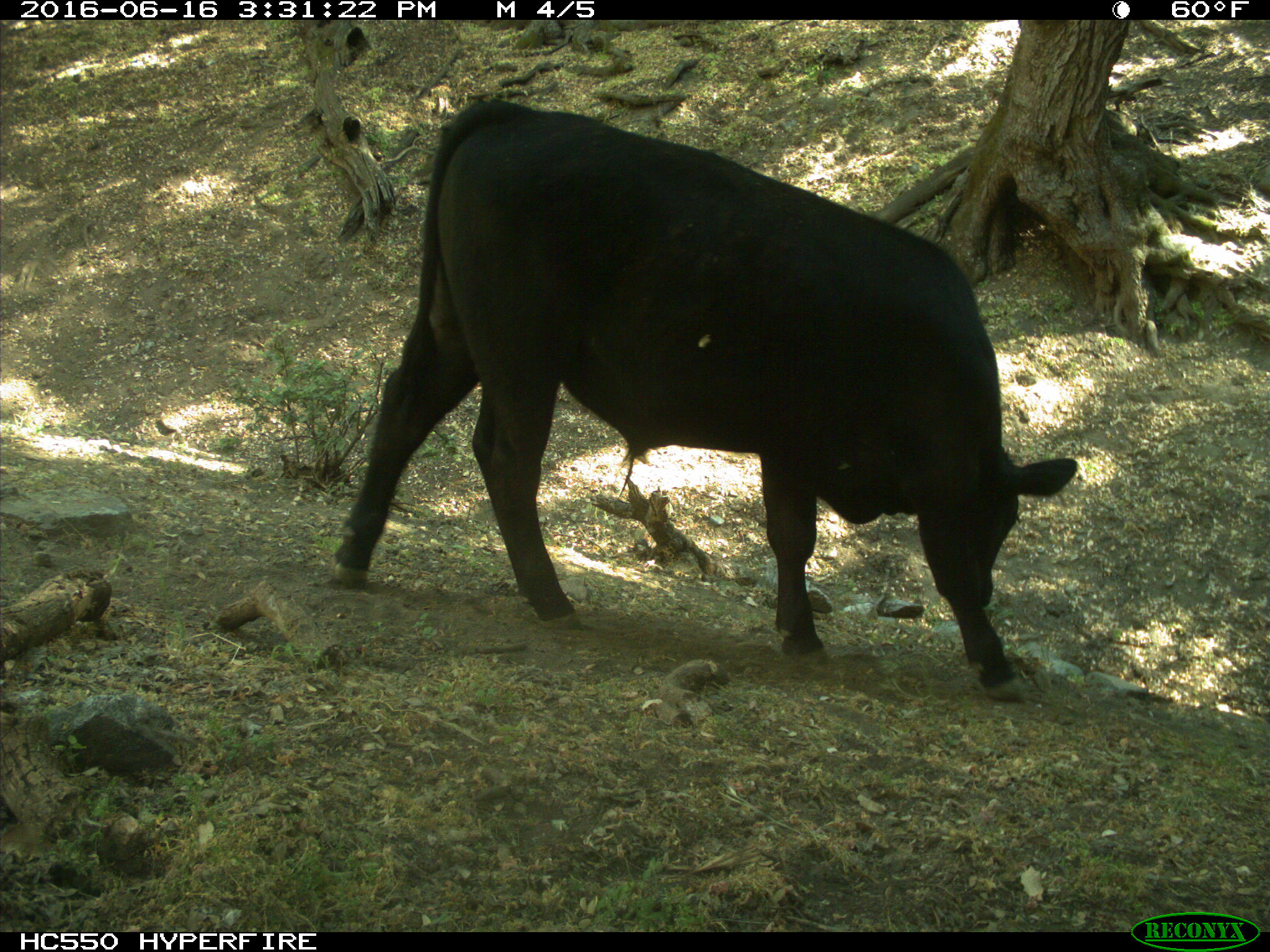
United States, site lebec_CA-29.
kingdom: Animalia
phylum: Chordata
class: Mammalia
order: Artiodactyla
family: Bovidae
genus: Bos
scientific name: Bos taurus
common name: domestic cow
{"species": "Bos taurus (domestic cow)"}